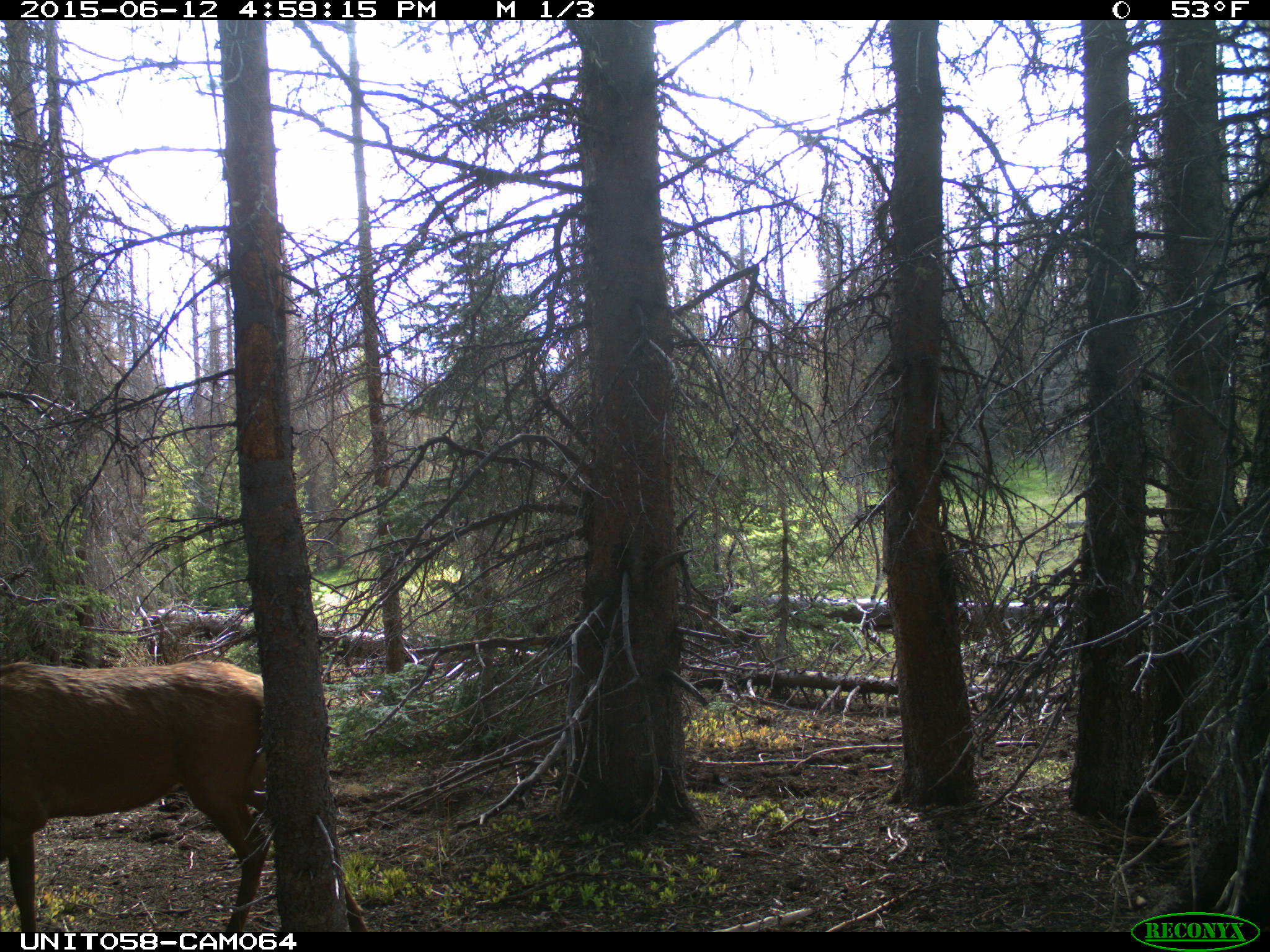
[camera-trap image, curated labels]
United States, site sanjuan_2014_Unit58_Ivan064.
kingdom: Animalia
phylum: Chordata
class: Mammalia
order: Artiodactyla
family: Cervidae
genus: Cervus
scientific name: Cervus elaphus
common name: red deer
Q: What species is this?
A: Cervus elaphus (red deer).